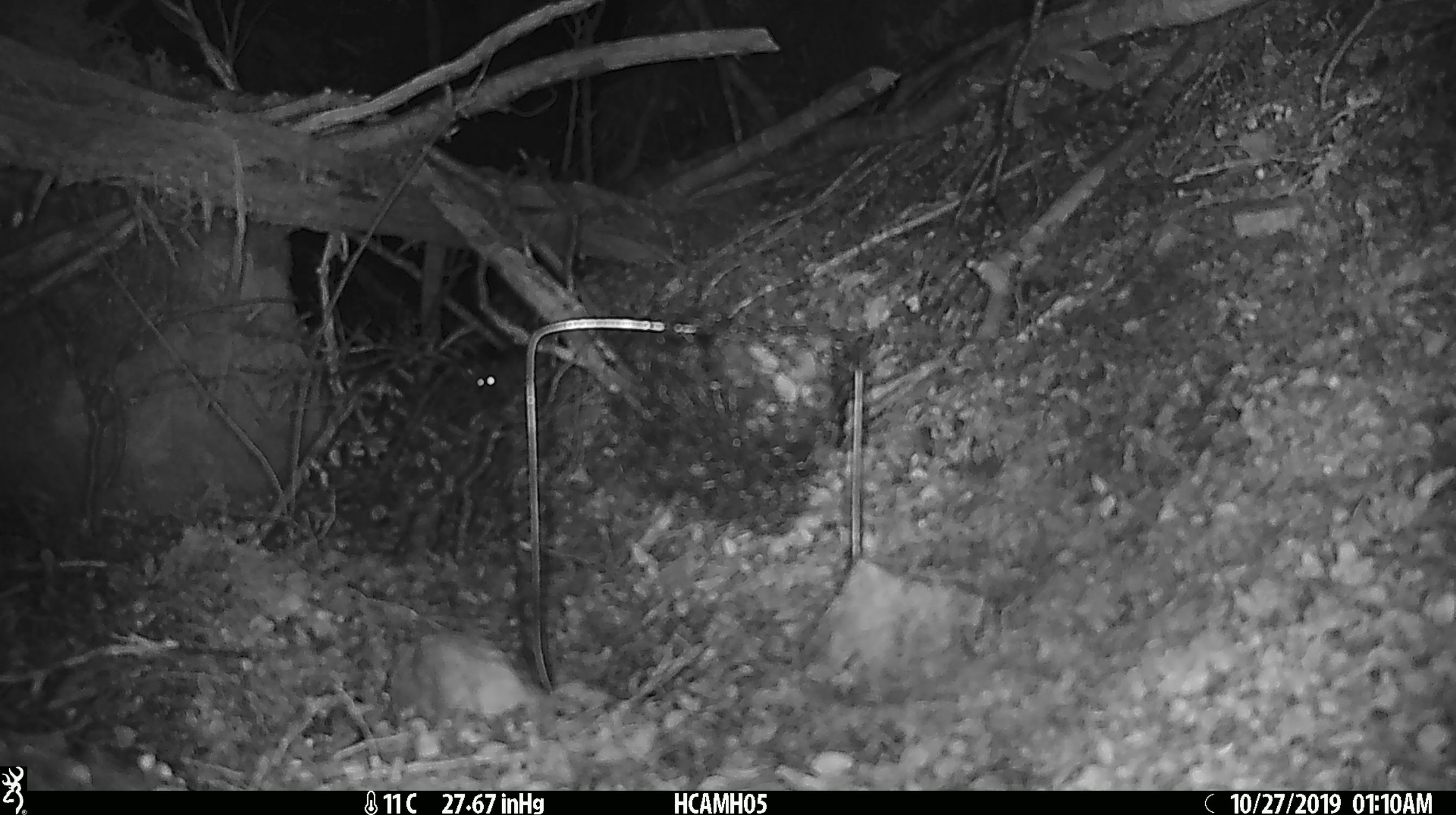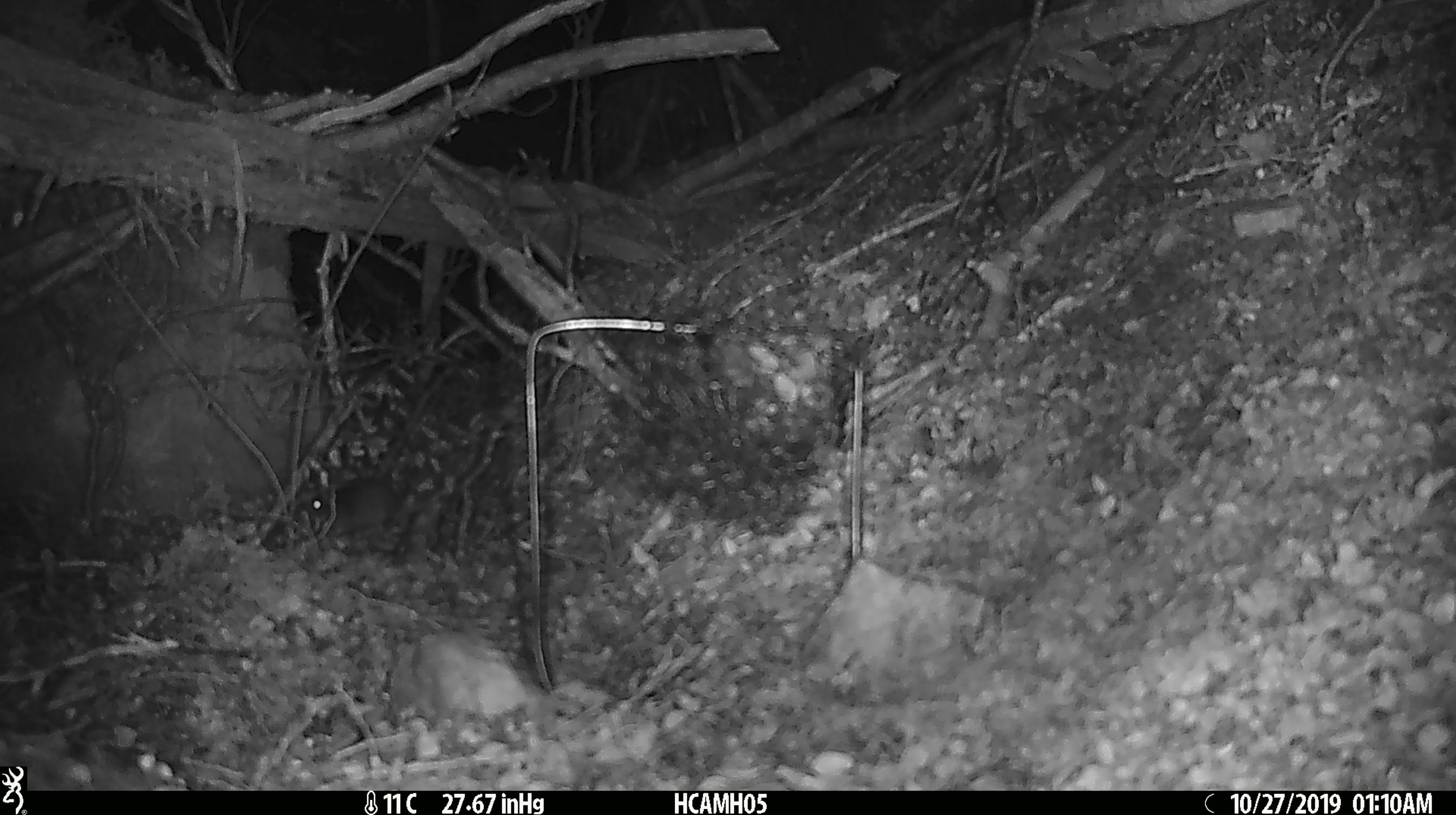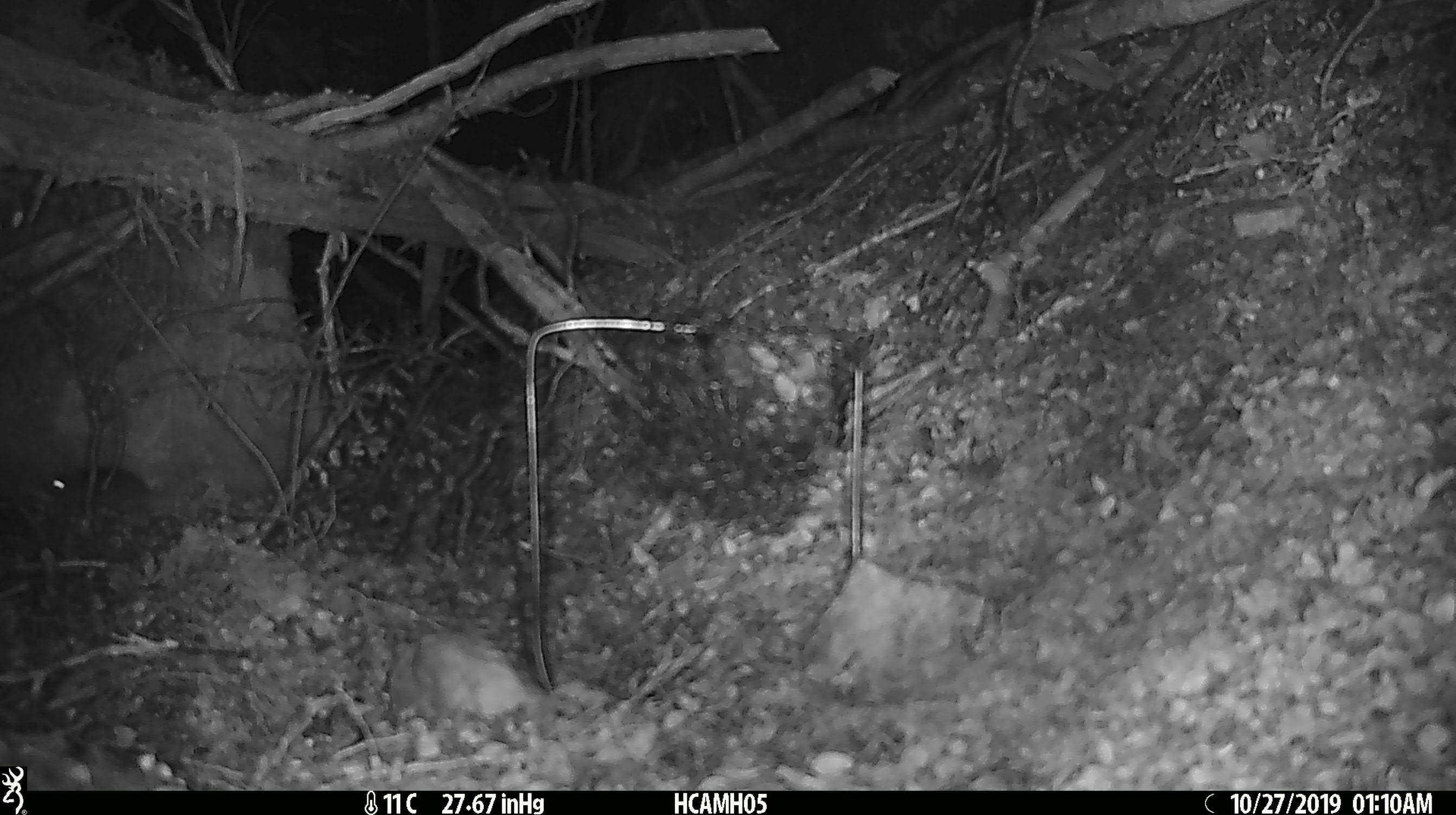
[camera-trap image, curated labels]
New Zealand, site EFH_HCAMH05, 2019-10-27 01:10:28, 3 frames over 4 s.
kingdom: Animalia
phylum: Chordata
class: Mammalia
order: Rodentia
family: Muridae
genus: Mus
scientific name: Mus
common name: mouse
Mouse (Mus).